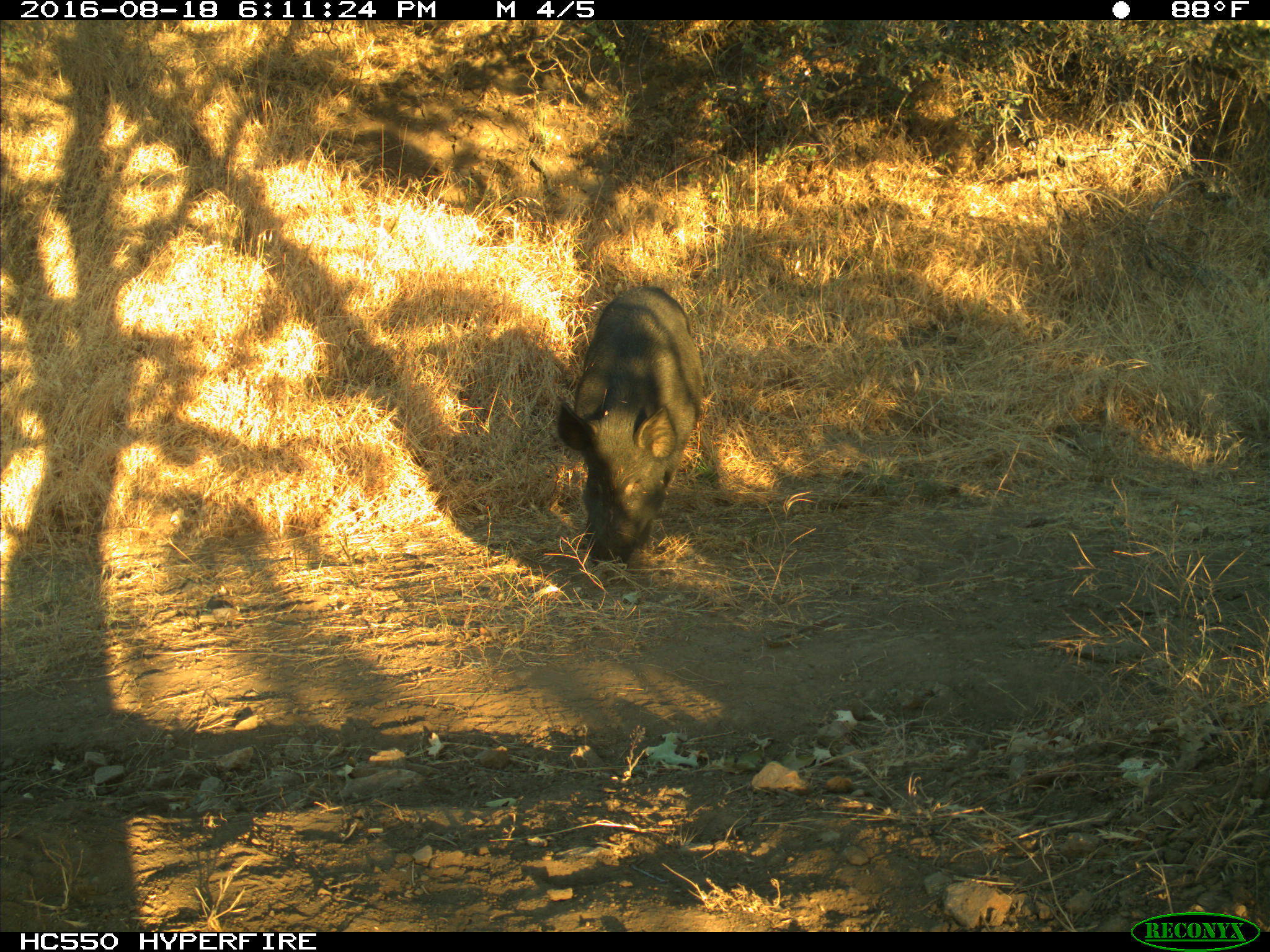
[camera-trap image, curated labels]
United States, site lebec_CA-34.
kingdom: Animalia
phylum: Chordata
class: Mammalia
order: Artiodactyla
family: Suidae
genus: Sus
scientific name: Sus scrofa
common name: wild boar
Sus scrofa (wild boar).